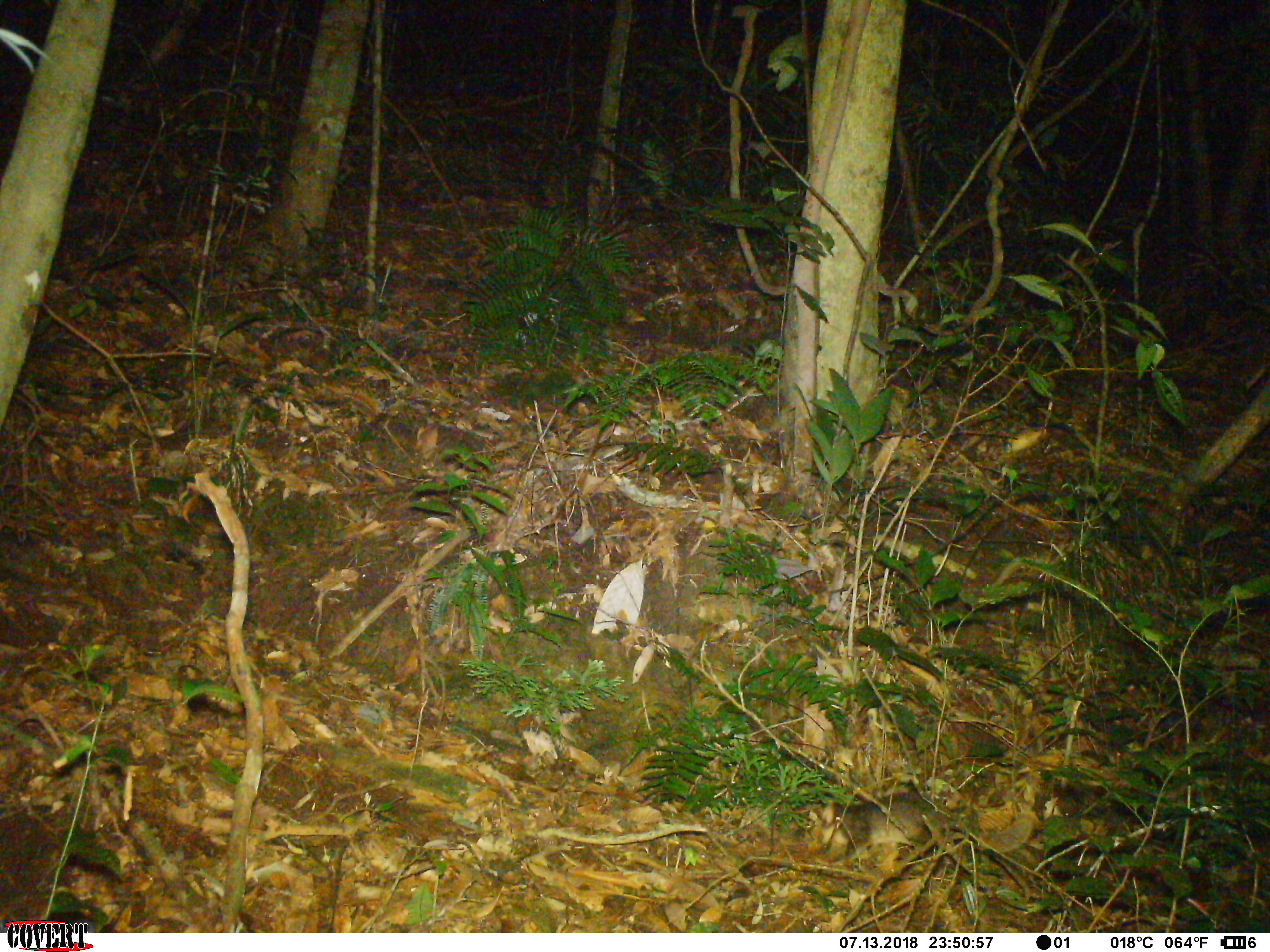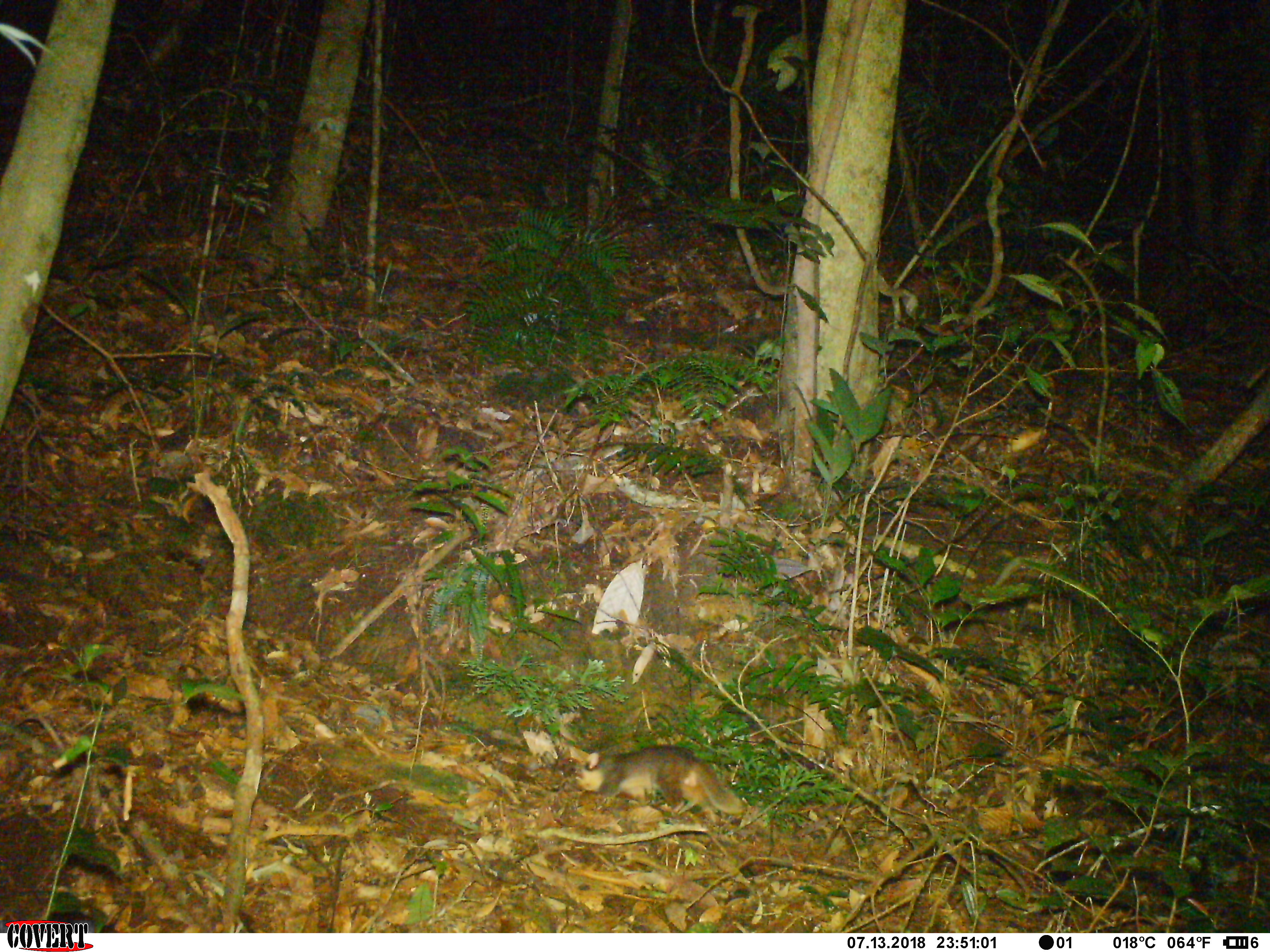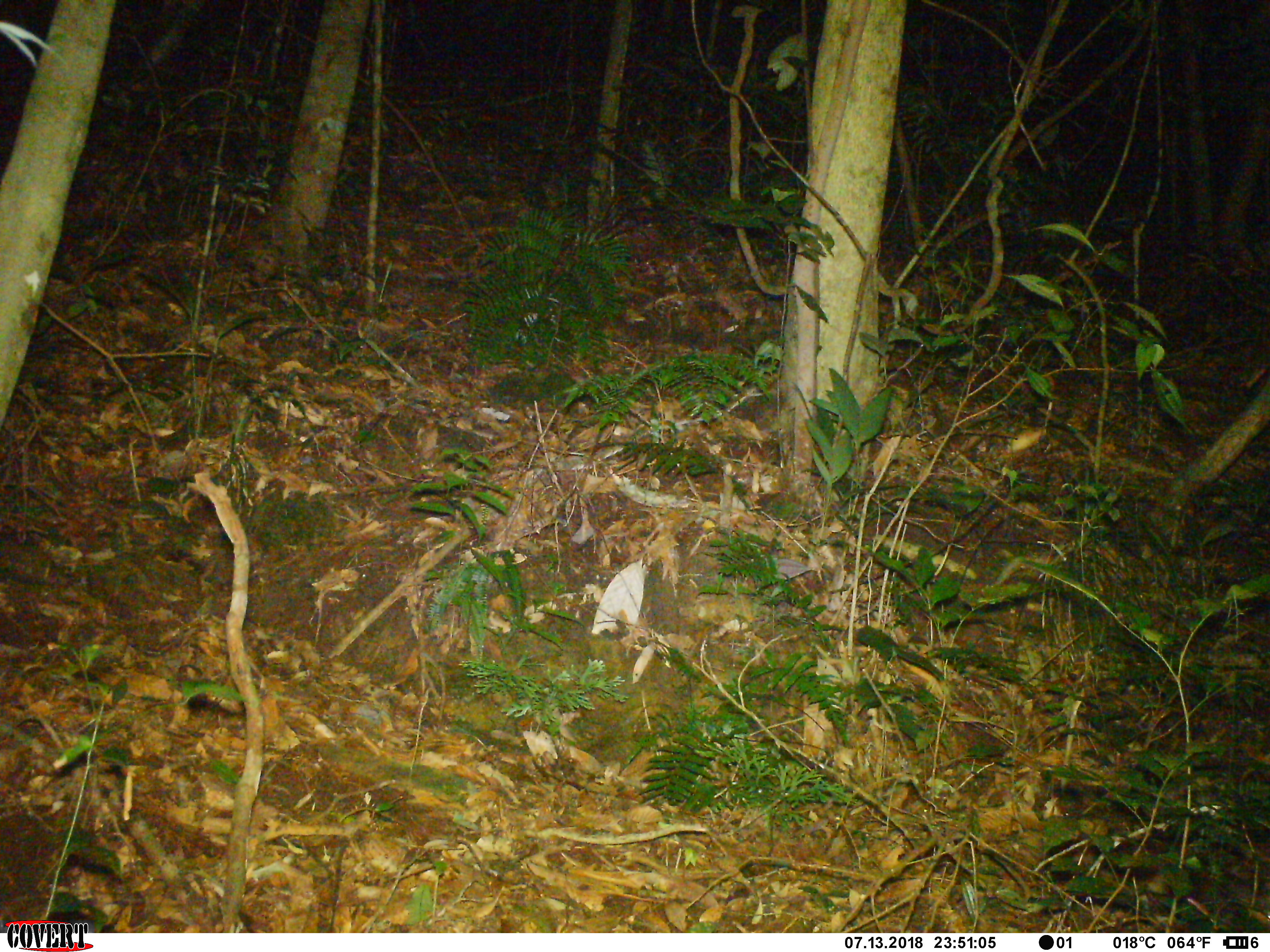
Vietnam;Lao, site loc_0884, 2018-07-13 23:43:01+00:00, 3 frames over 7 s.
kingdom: Animalia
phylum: Chordata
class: Mammalia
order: Carnivora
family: Mustelidae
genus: Melogale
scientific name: Melogale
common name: ferret badger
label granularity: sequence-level